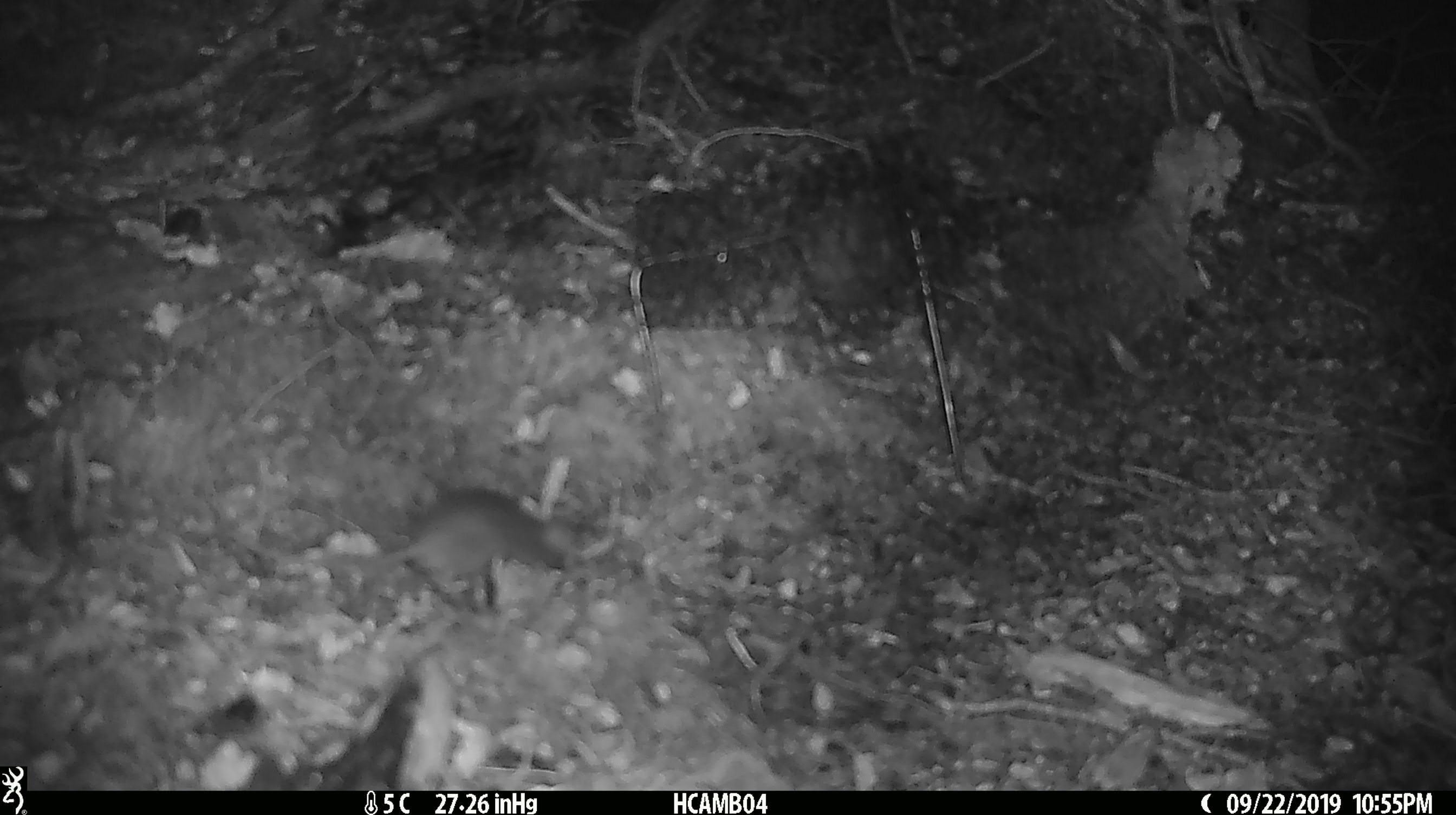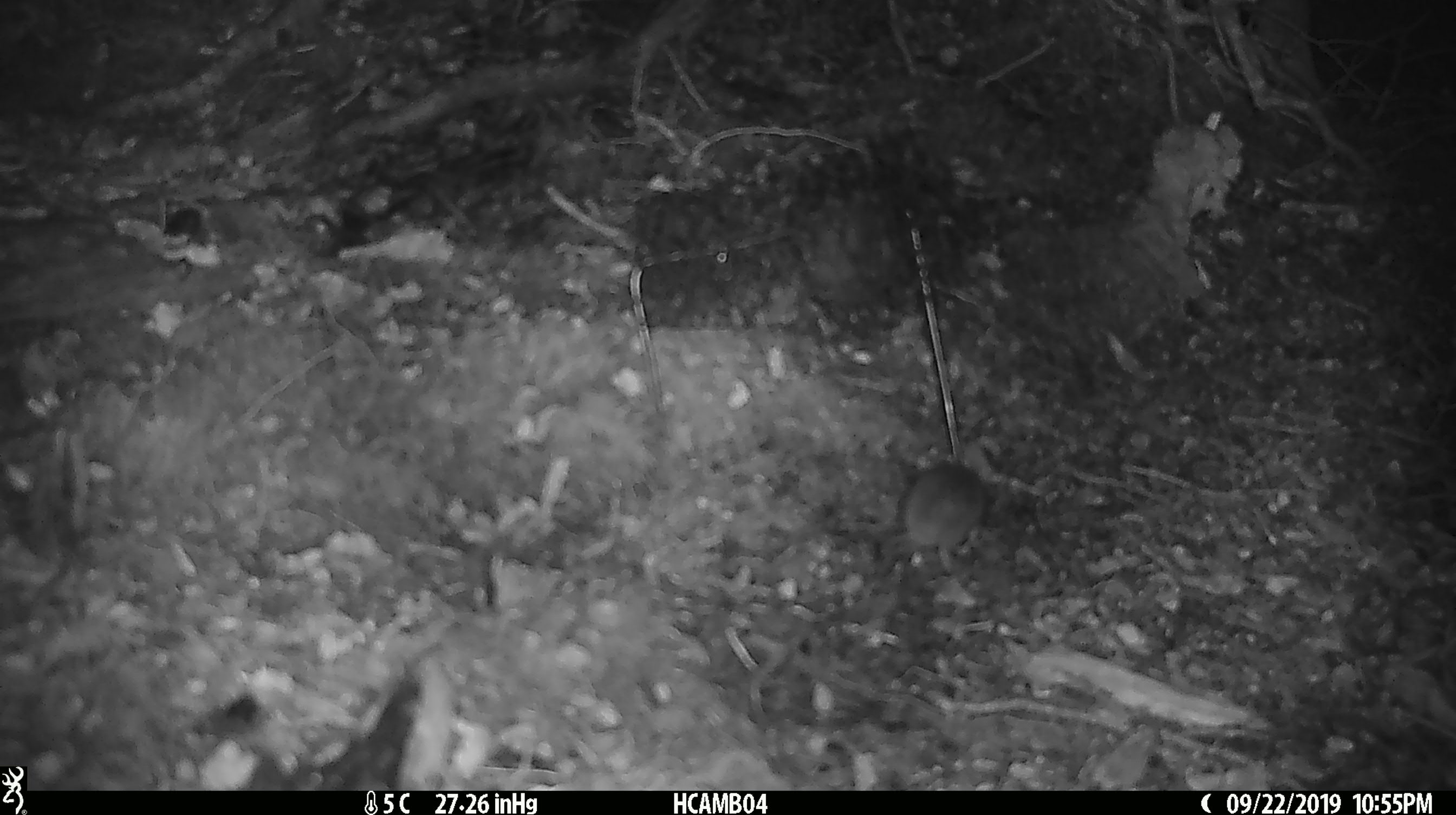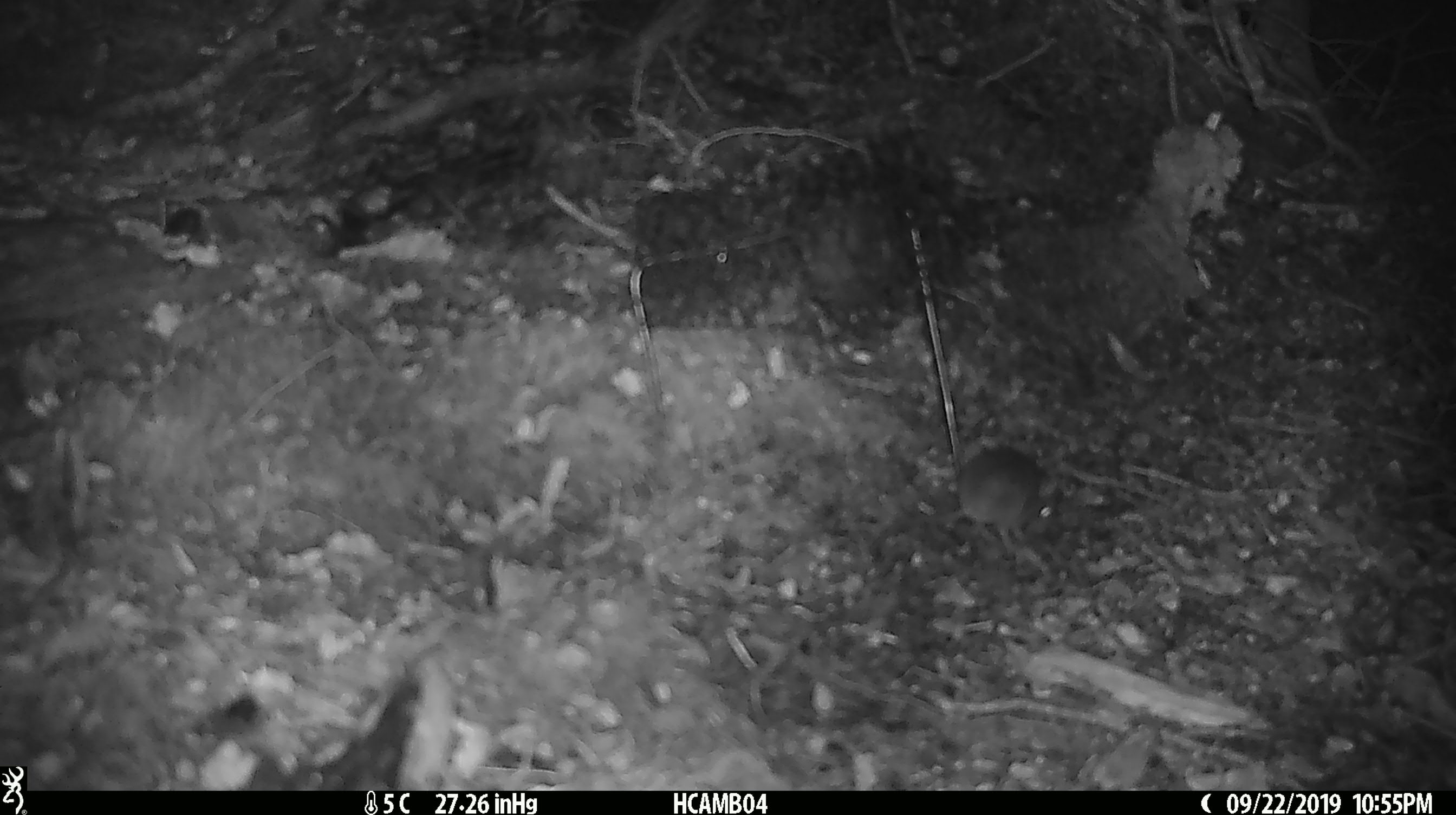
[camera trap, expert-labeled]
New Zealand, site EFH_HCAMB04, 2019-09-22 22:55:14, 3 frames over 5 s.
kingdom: Animalia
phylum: Chordata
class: Mammalia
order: Rodentia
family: Muridae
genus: Mus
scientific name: Mus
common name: mouse